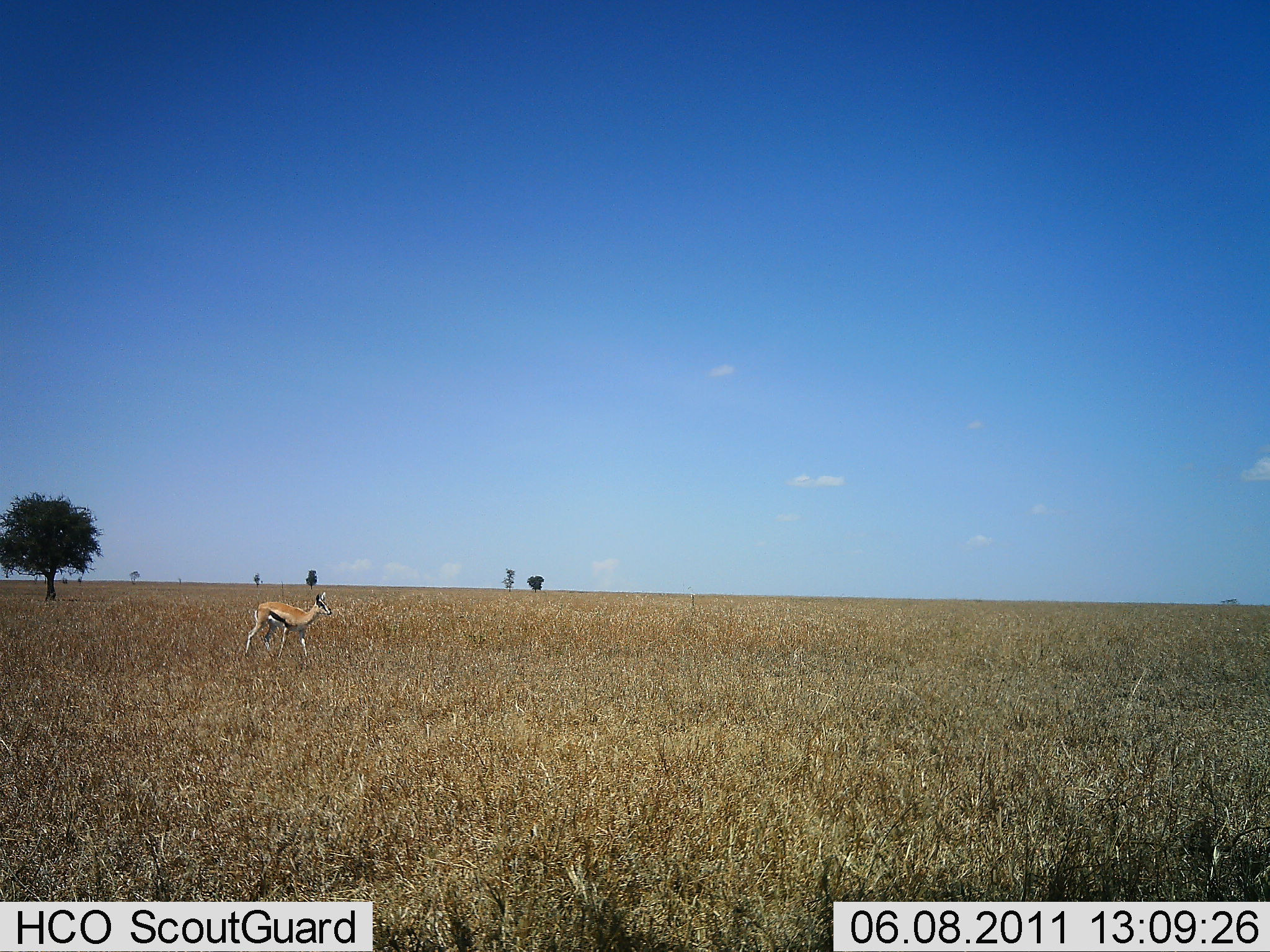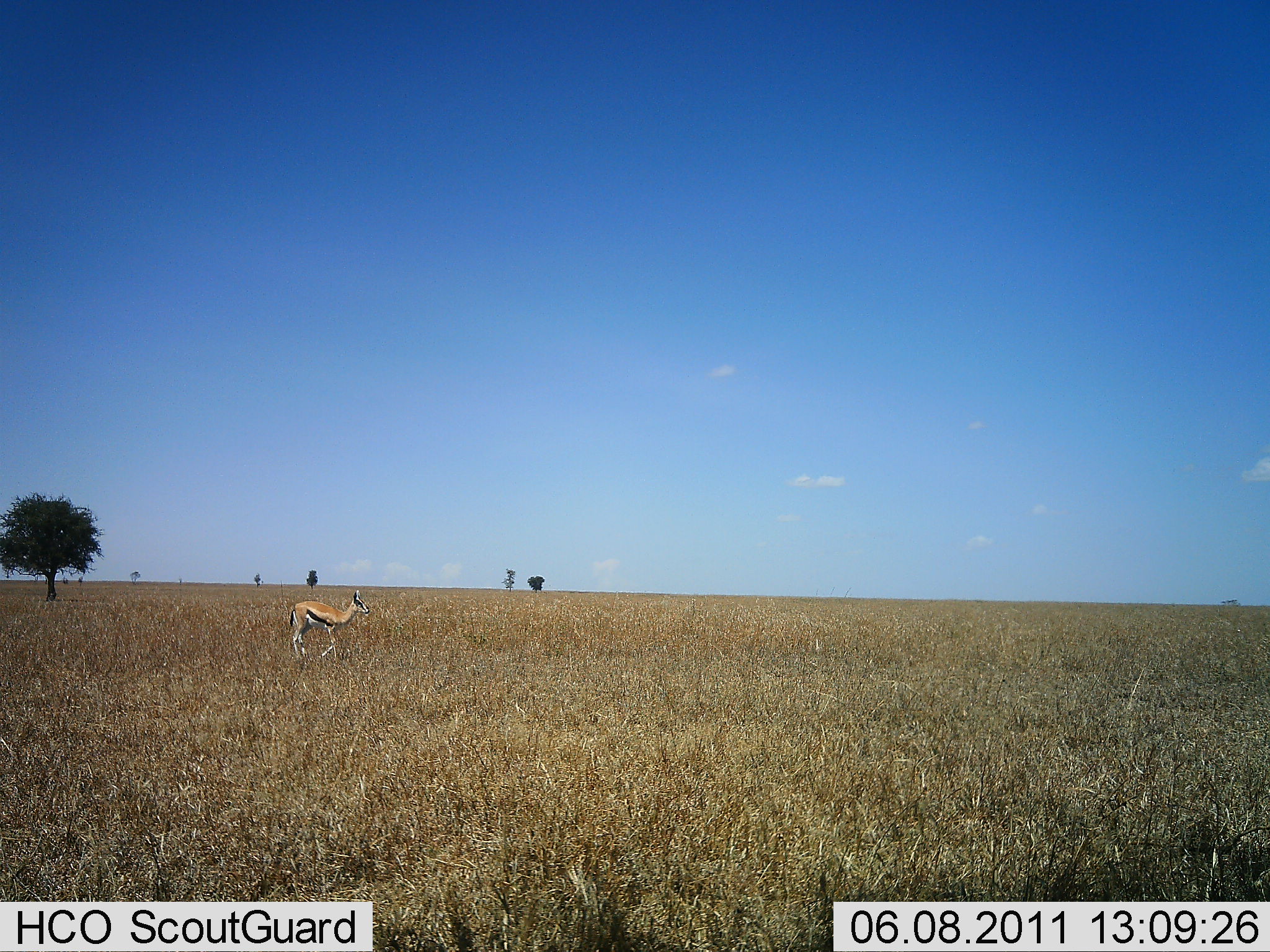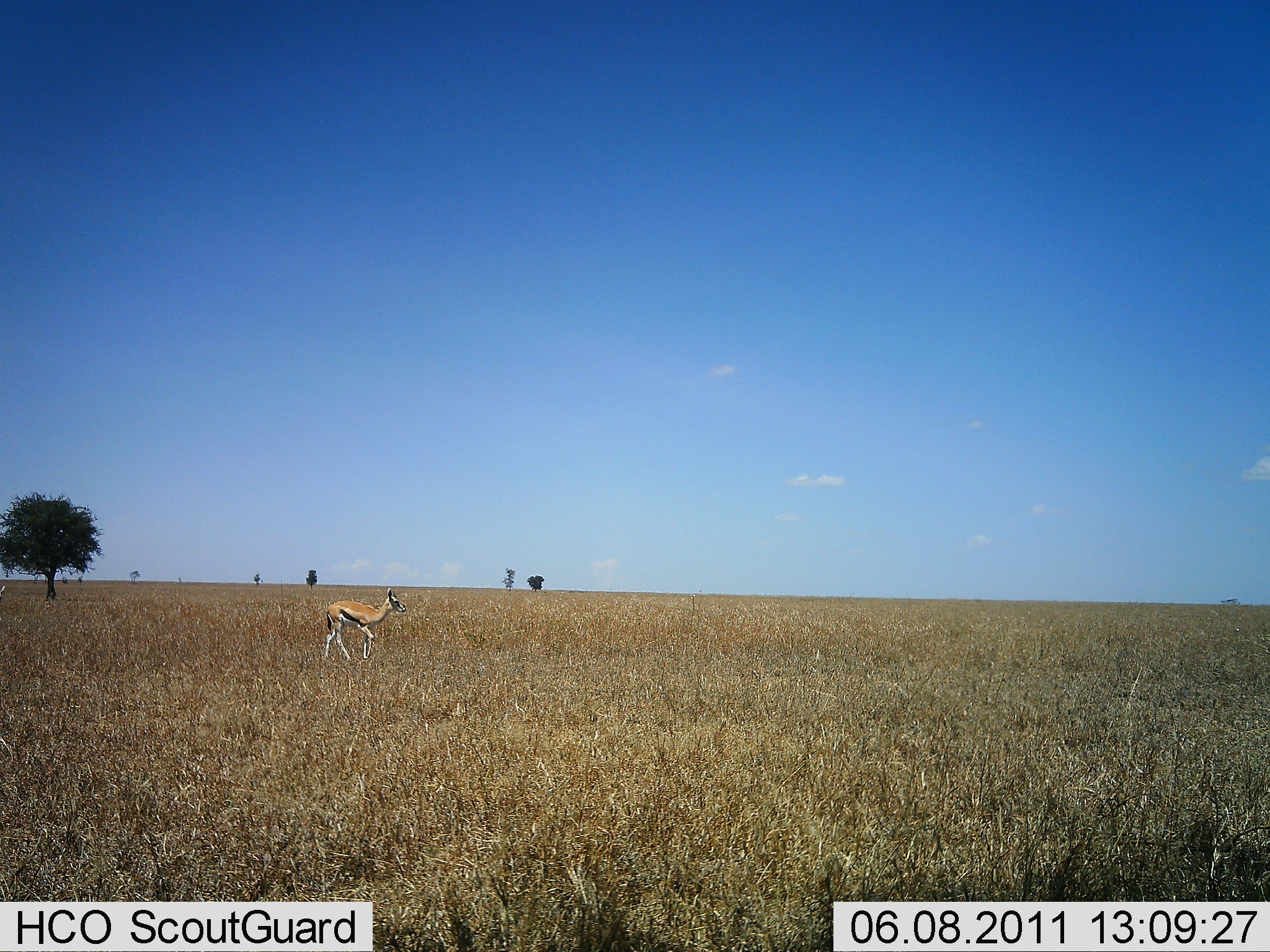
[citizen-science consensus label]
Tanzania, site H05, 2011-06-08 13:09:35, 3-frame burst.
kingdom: Animalia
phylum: Chordata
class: Mammalia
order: Artiodactyla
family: Bovidae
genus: Eudorcas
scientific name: Eudorcas thomsonii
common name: thomson's gazelle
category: gazellethomsons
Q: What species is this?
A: Gazellethomsons (thomson's gazelle) (Eudorcas thomsonii).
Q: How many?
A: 1.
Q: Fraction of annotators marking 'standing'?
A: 9%.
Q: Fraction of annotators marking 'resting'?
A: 0%.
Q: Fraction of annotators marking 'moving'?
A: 91%.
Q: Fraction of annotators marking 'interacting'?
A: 0%.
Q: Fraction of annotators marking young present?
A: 0%.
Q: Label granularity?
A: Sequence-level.